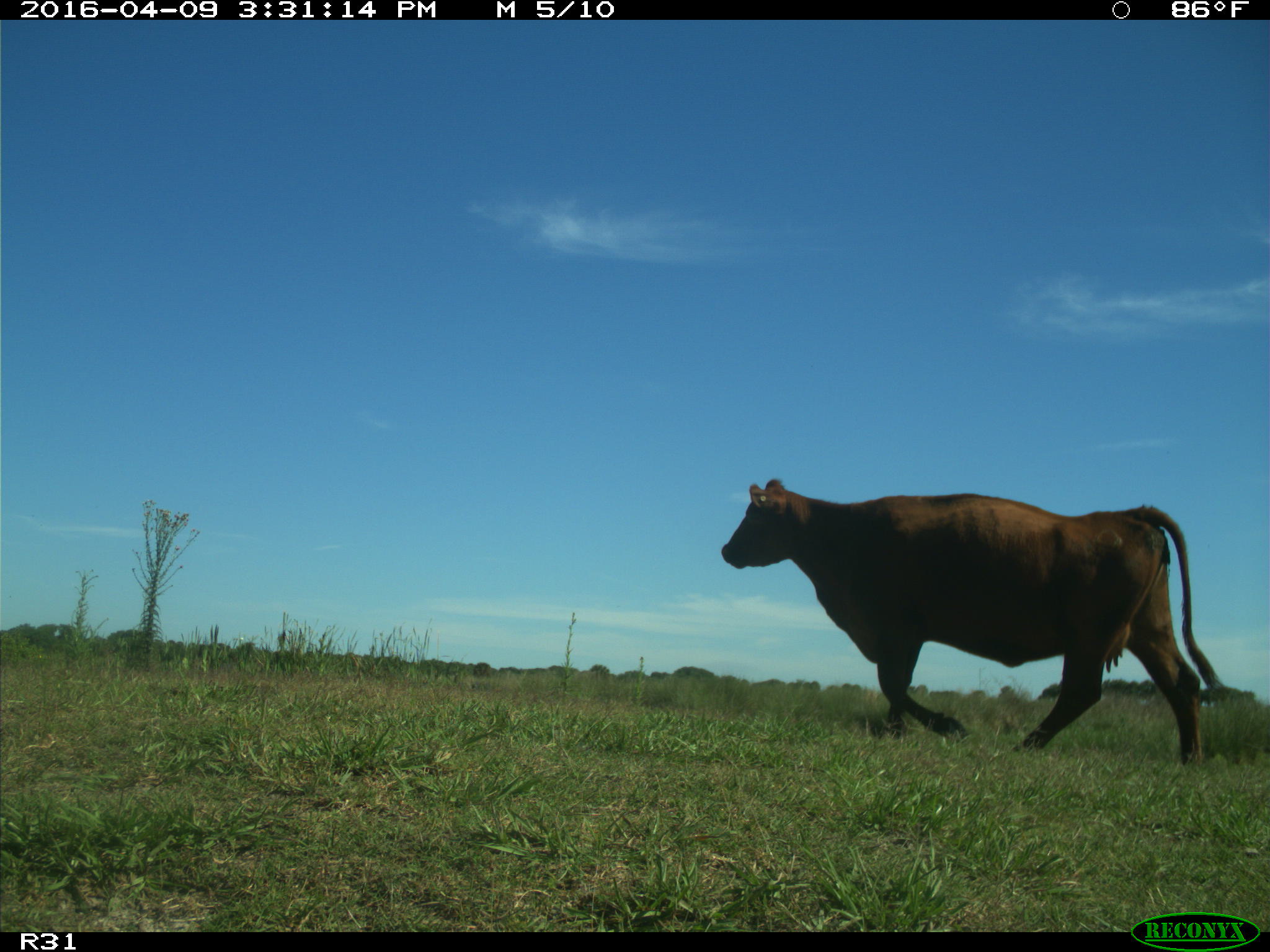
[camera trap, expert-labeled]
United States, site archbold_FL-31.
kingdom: Animalia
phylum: Chordata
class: Mammalia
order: Artiodactyla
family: Bovidae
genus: Bos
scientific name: Bos taurus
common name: domestic cow